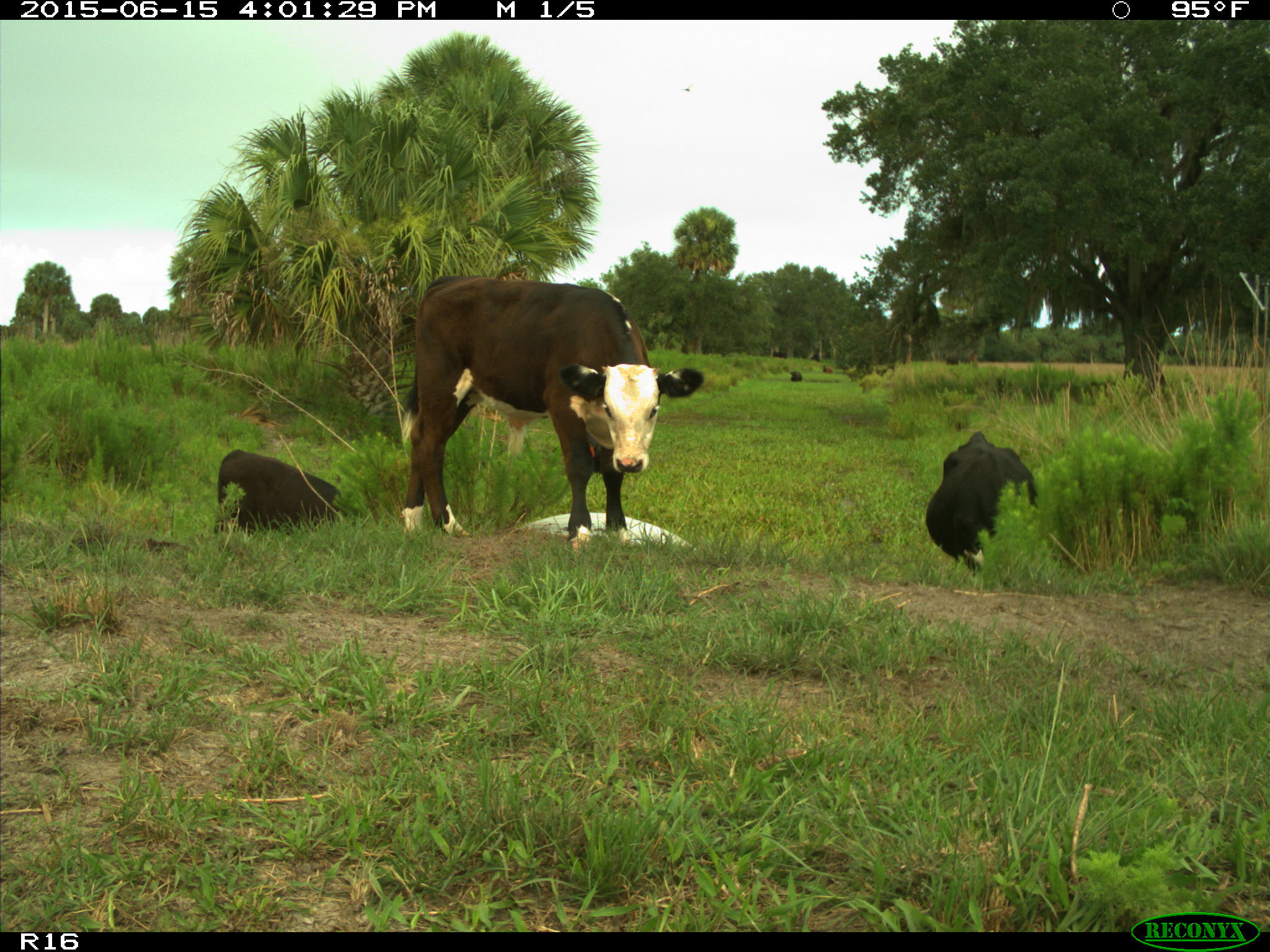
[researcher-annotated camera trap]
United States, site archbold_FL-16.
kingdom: Animalia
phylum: Chordata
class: Mammalia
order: Artiodactyla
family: Bovidae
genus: Bos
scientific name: Bos taurus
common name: domestic cow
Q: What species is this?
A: Bos taurus (domestic cow).